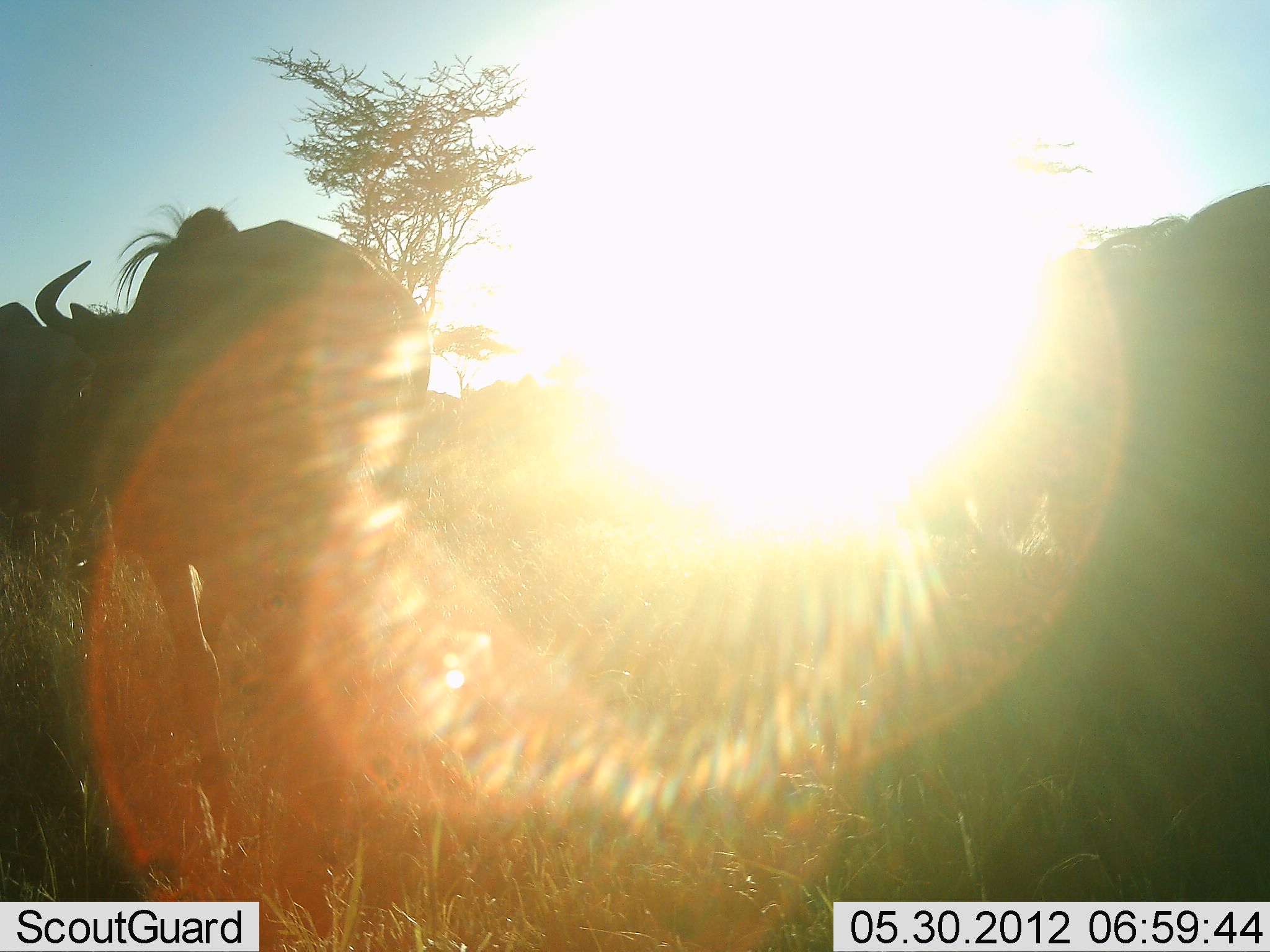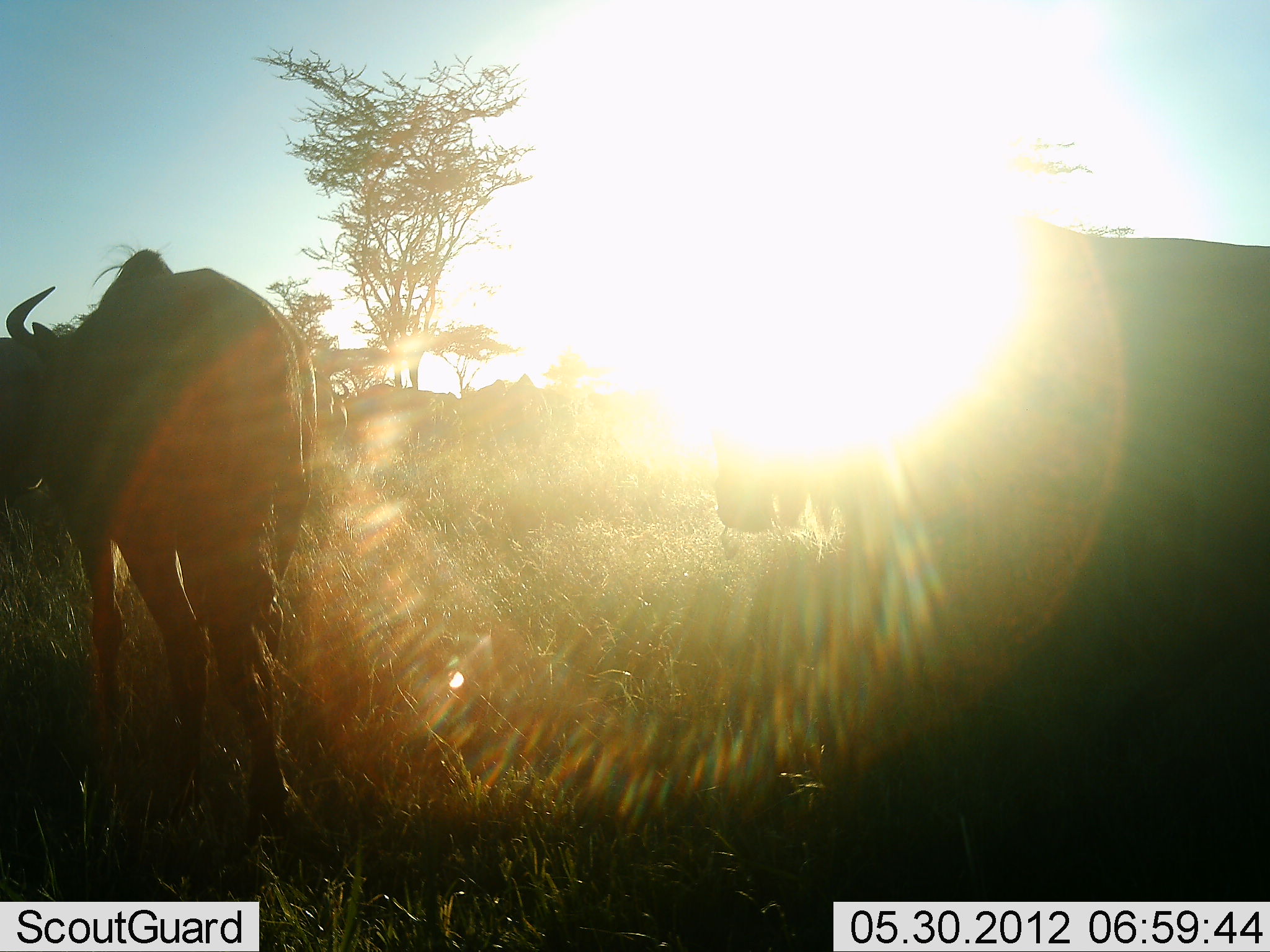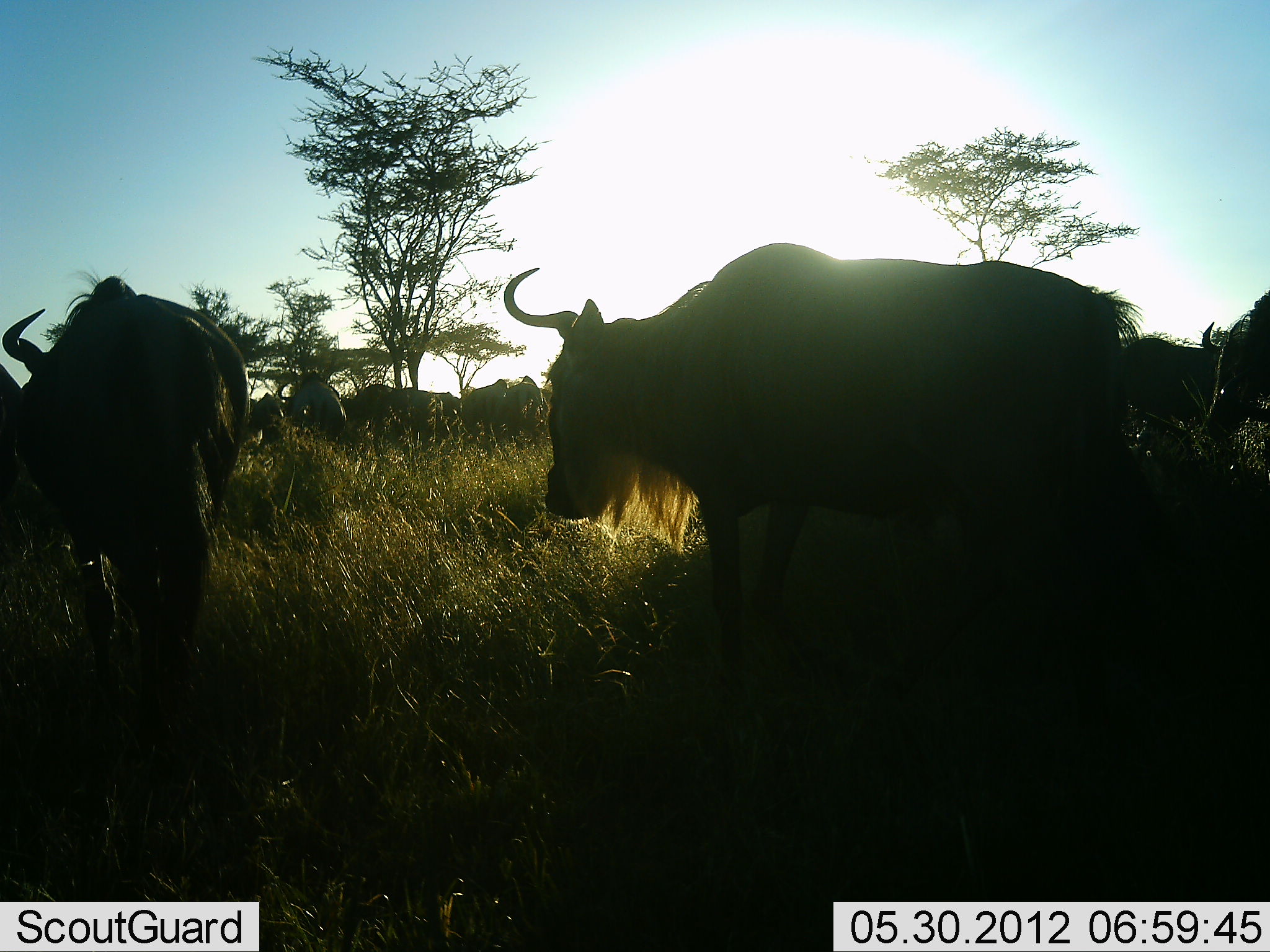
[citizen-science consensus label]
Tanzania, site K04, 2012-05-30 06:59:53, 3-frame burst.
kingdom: Animalia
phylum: Chordata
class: Mammalia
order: Artiodactyla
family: Bovidae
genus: Connochaetes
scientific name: Connochaetes taurinus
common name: blue wildebeest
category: wildebeest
Wildebeest (blue wildebeest) (Connochaetes taurinus), count 11-50. Behavior (volunteer vote fractions): standing 20%, resting 10%, moving 80%, interacting 0%. Young present (vote fraction): 0%. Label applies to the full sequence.